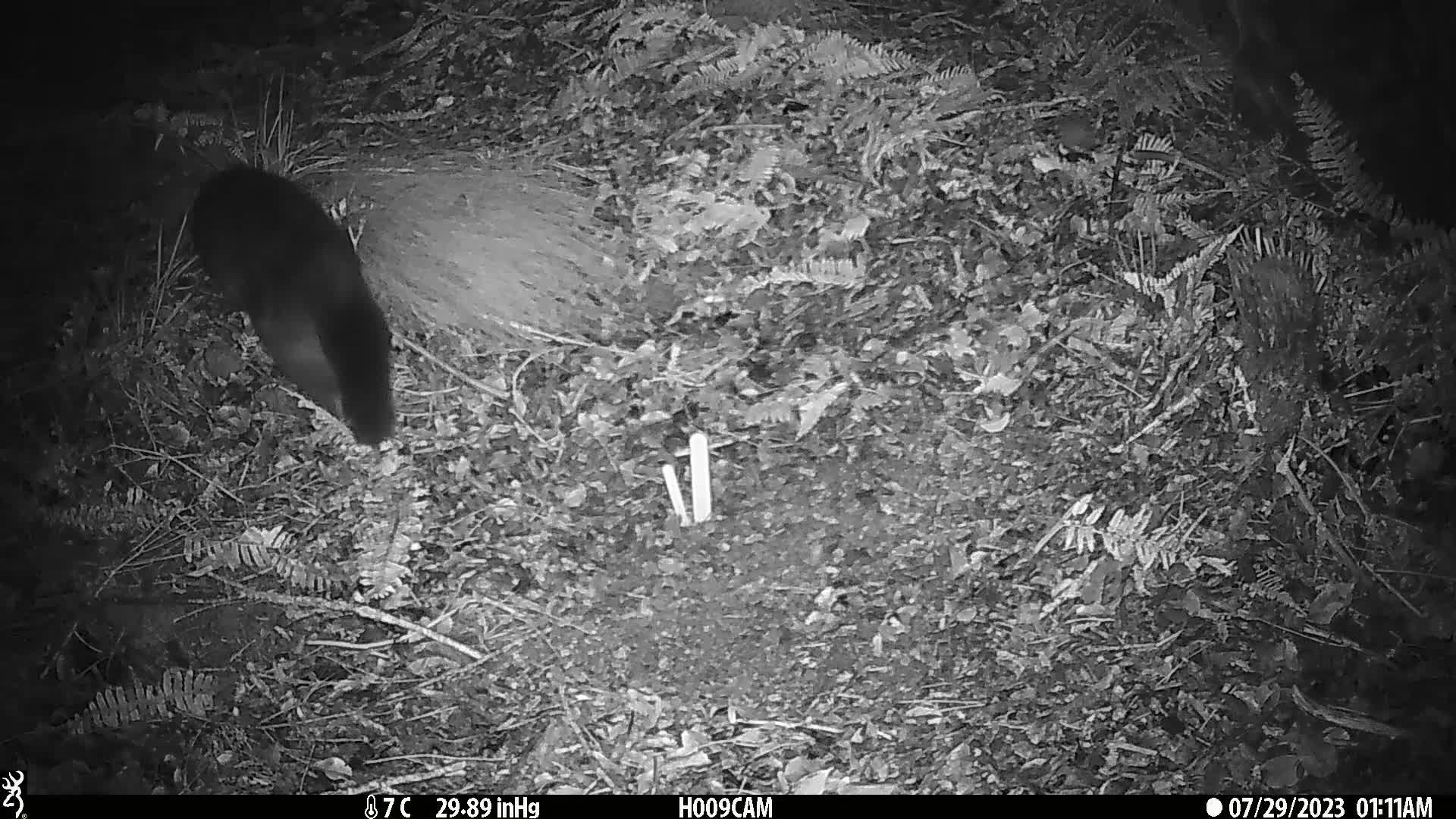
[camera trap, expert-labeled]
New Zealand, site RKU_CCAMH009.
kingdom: Animalia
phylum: Chordata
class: Mammalia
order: Diprotodontia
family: Phalangeridae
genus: Trichosurus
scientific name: Trichosurus vulpecula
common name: common brushtail possum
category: possum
Possum (common brushtail possum) (Trichosurus vulpecula).